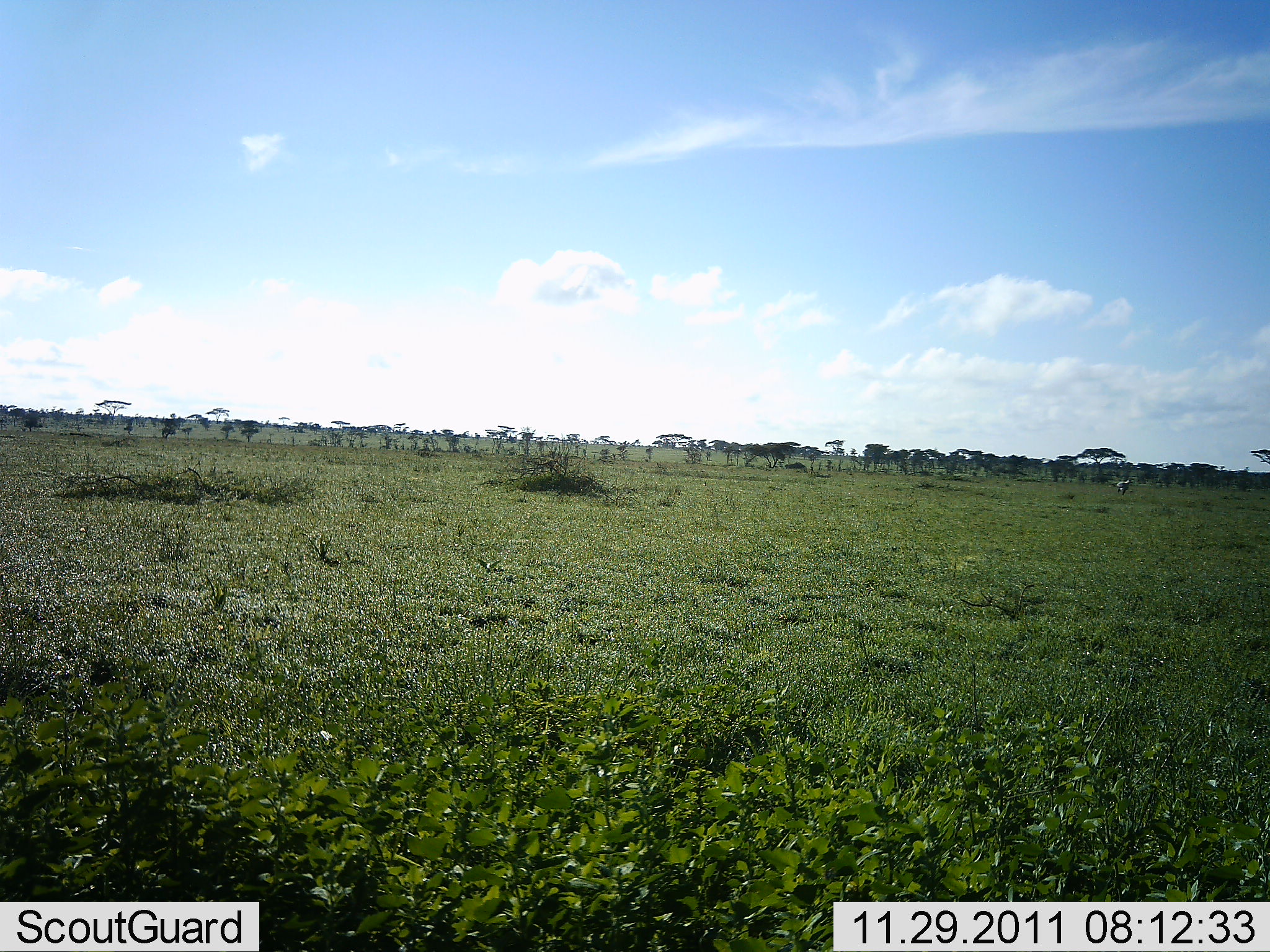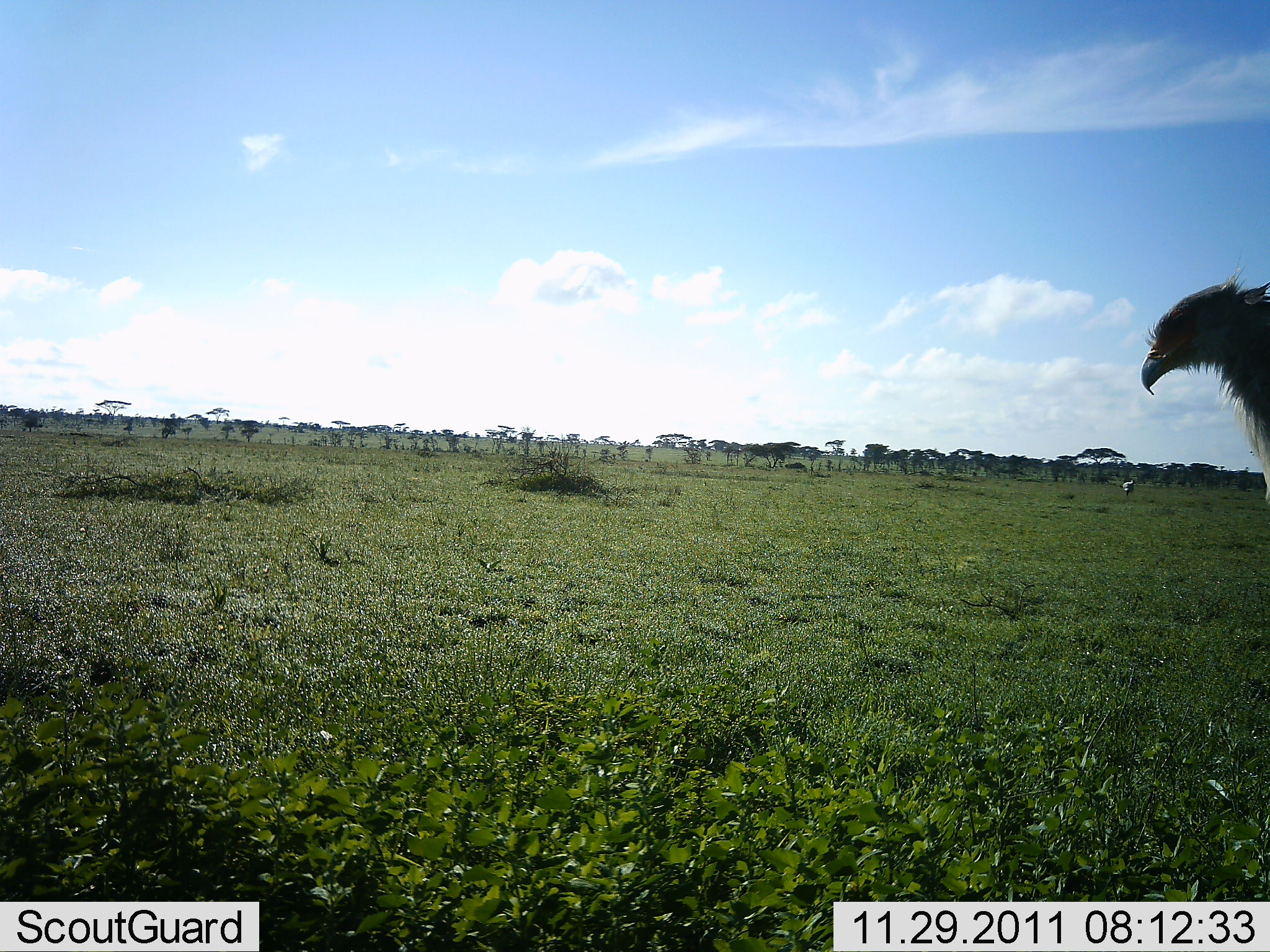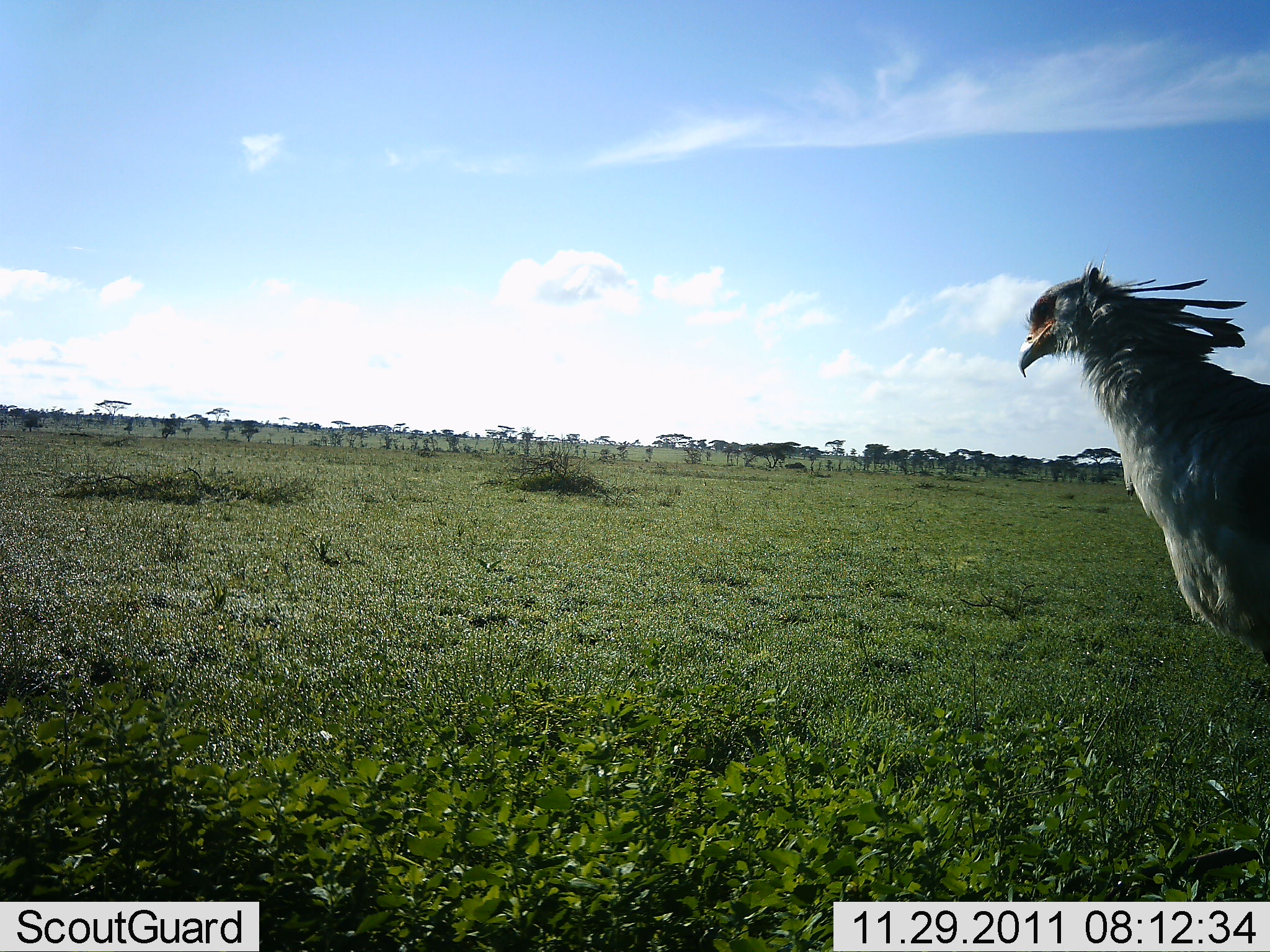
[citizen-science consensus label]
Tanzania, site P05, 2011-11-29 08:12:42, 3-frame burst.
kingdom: Animalia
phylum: Chordata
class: Aves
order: Accipitriformes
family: Sagittariidae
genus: Sagittarius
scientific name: Sagittarius serpentarius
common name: secretary bird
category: secretarybird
Secretarybird (secretary bird) (Sagittarius serpentarius), count 1. Behavior (volunteer vote fractions): standing 9%, resting 0%, moving 91%, interacting 0%. Young present (vote fraction): 0%. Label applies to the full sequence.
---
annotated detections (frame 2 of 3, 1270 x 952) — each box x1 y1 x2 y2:
animal: 1140 247 1270 506; 1122 479 1137 496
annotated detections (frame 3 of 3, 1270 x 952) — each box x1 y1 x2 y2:
animal: 1014 245 1270 661